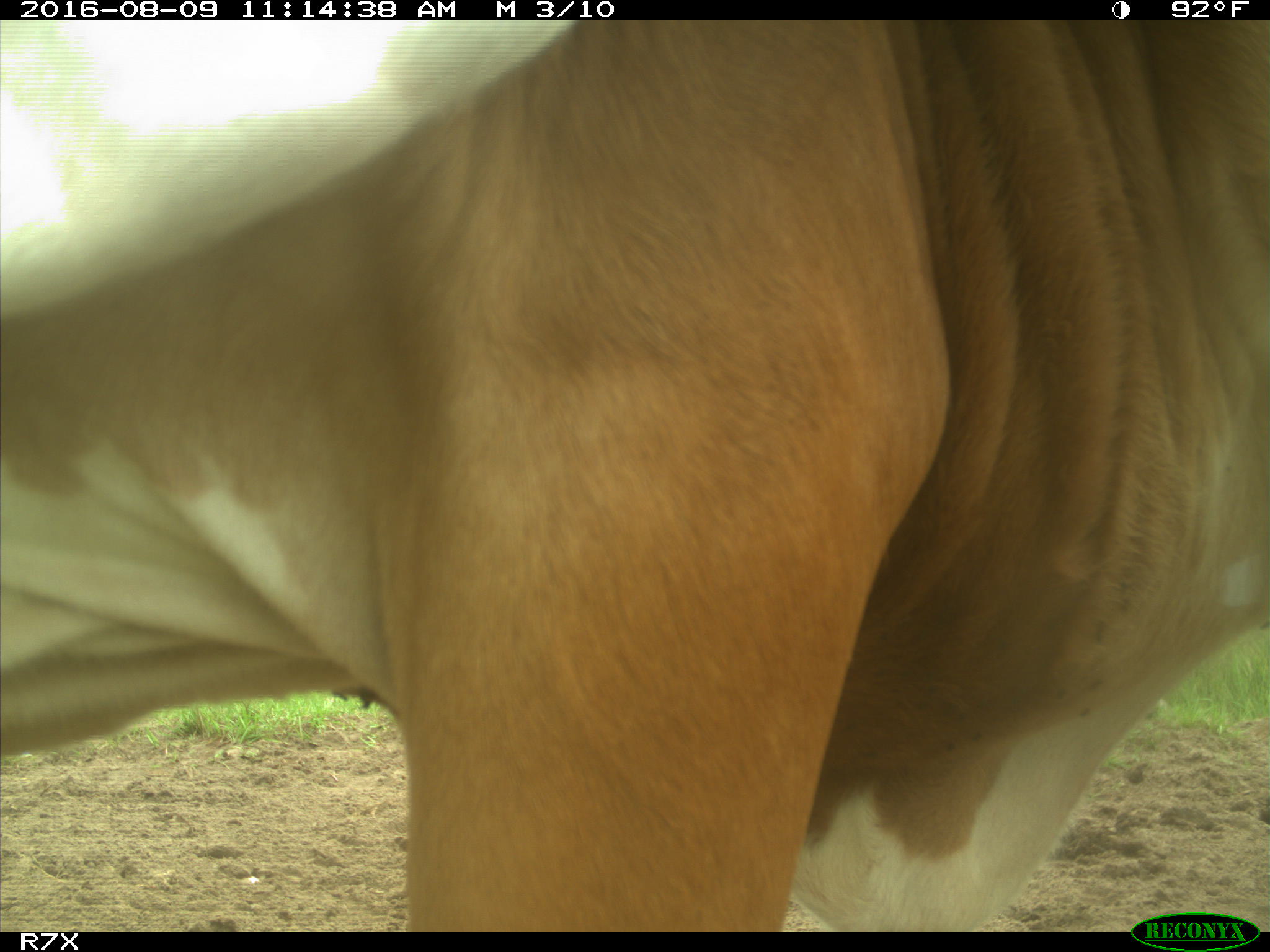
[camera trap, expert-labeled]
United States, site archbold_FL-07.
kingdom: Animalia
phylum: Chordata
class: Mammalia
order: Artiodactyla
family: Bovidae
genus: Bos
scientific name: Bos taurus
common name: domestic cow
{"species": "Bos taurus (domestic cow)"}